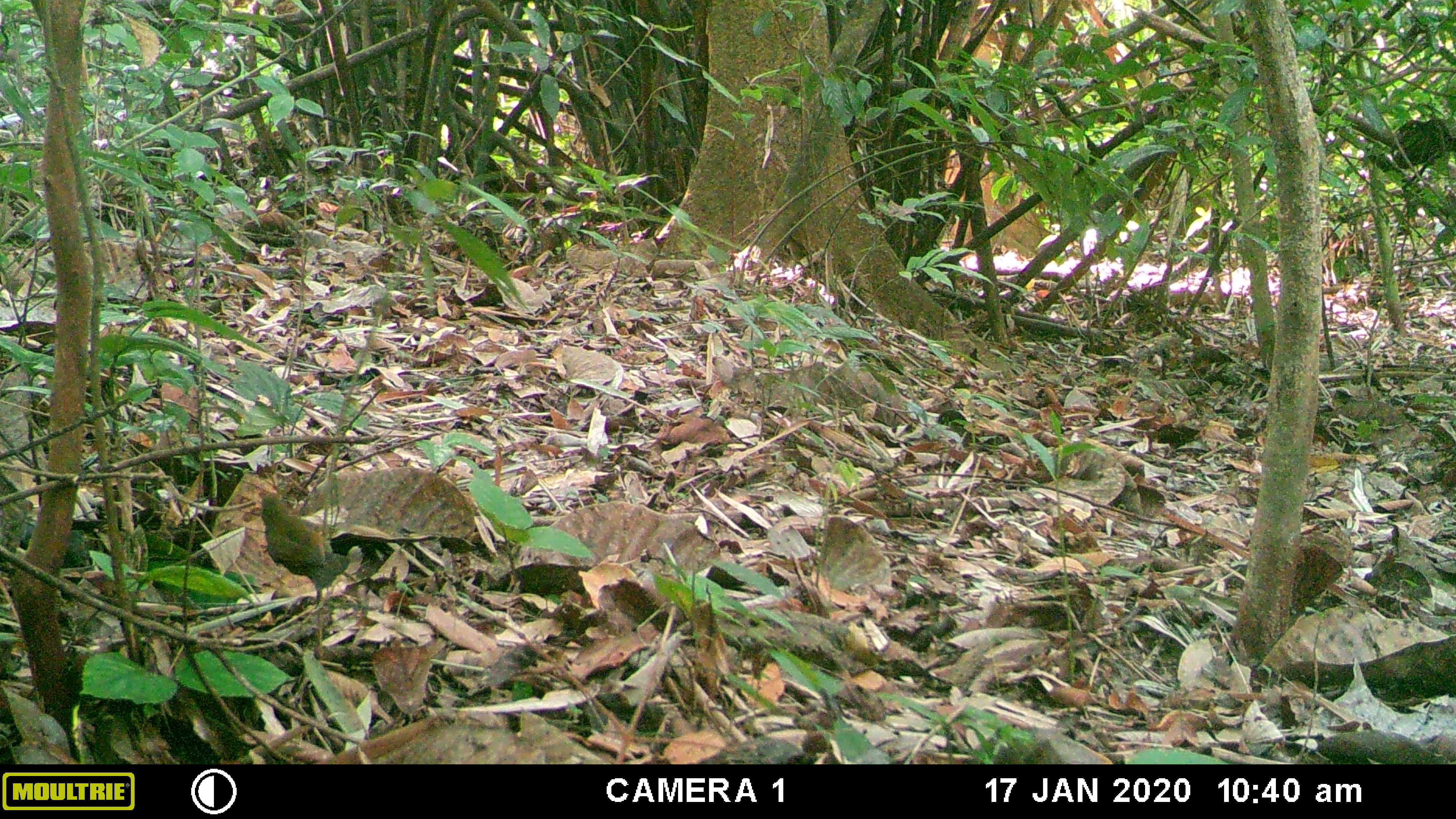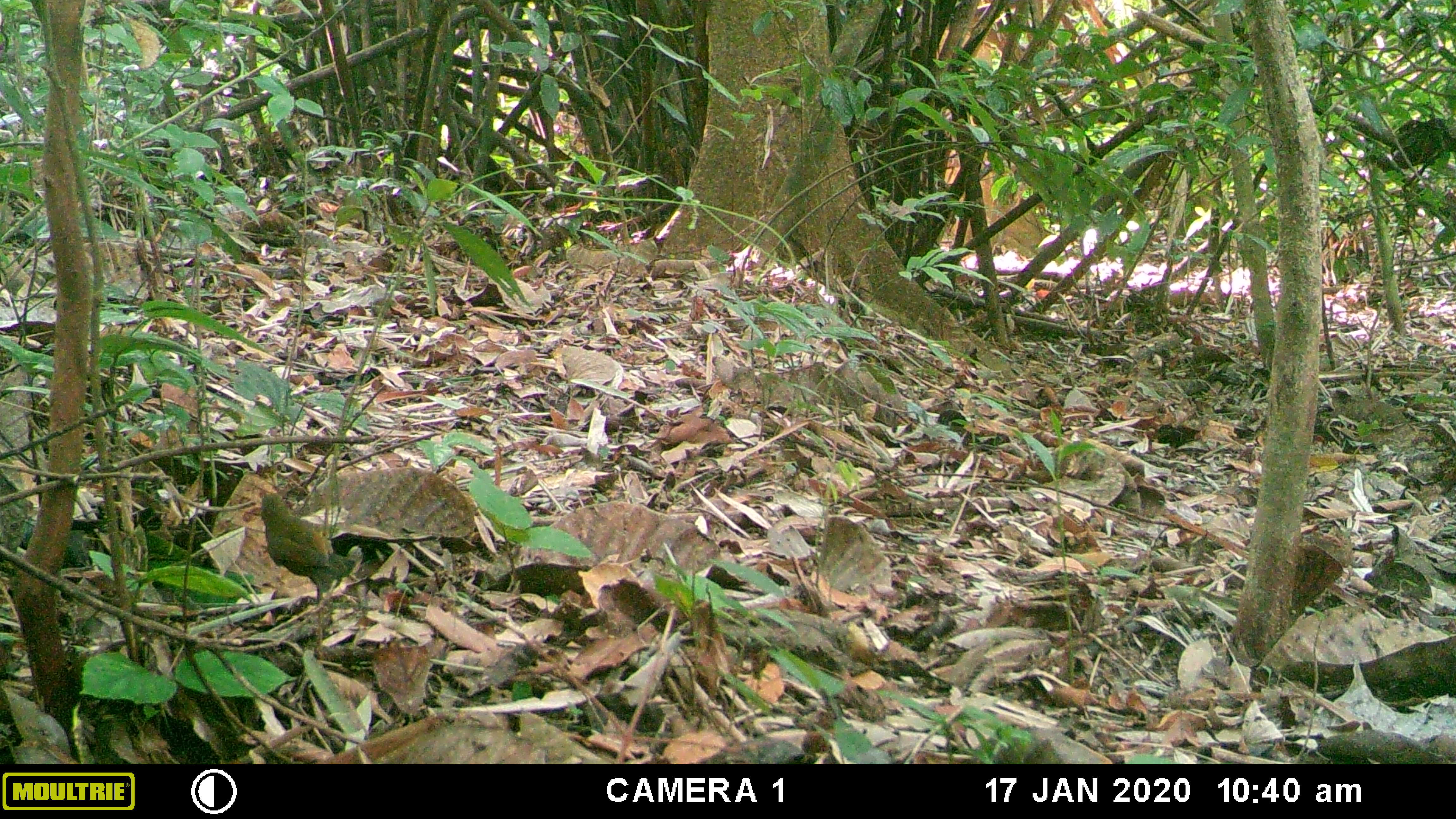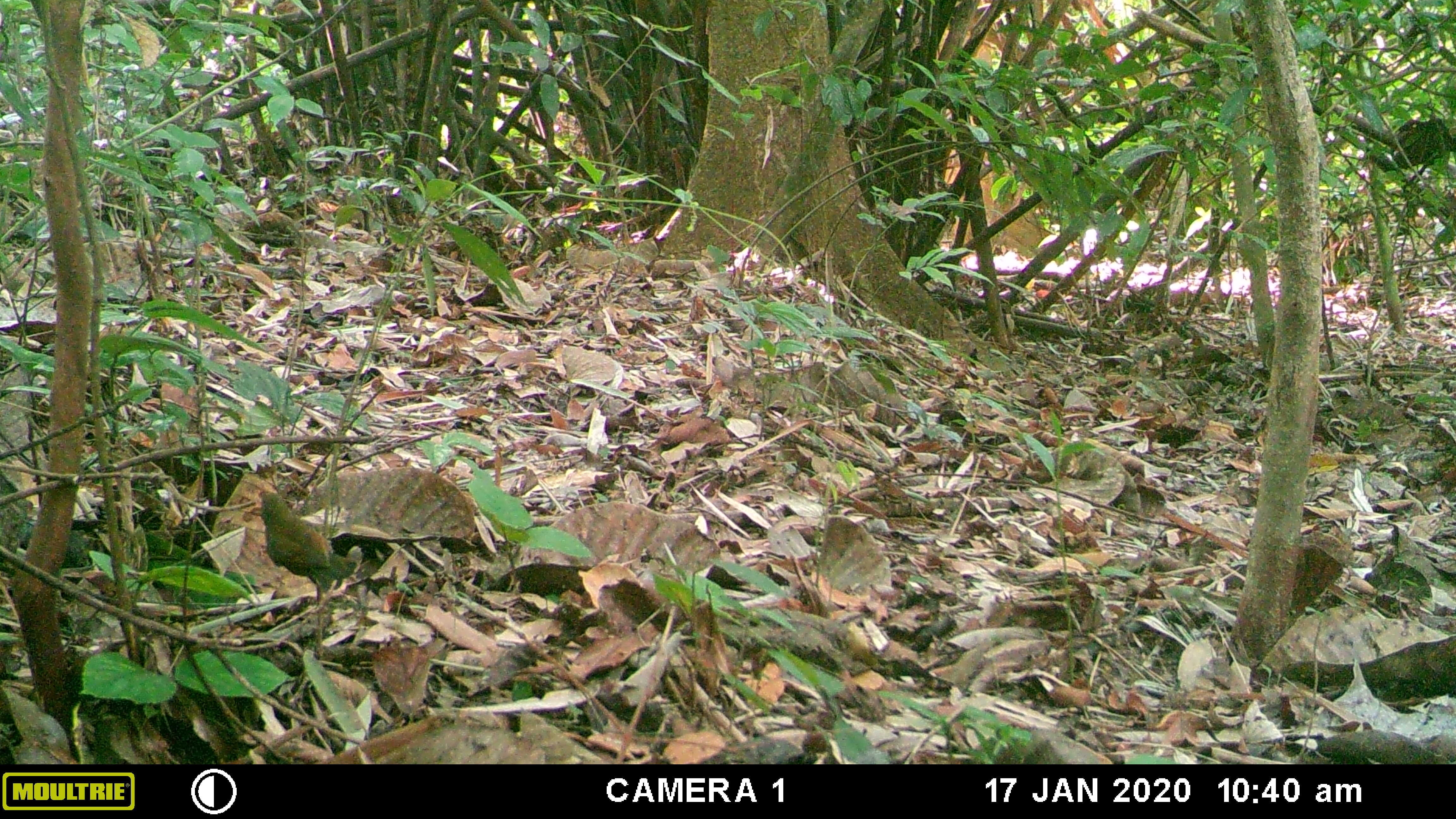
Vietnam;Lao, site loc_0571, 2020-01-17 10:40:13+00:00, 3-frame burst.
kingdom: Animalia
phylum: Chordata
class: Aves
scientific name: Aves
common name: bird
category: unidentified bird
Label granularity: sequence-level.